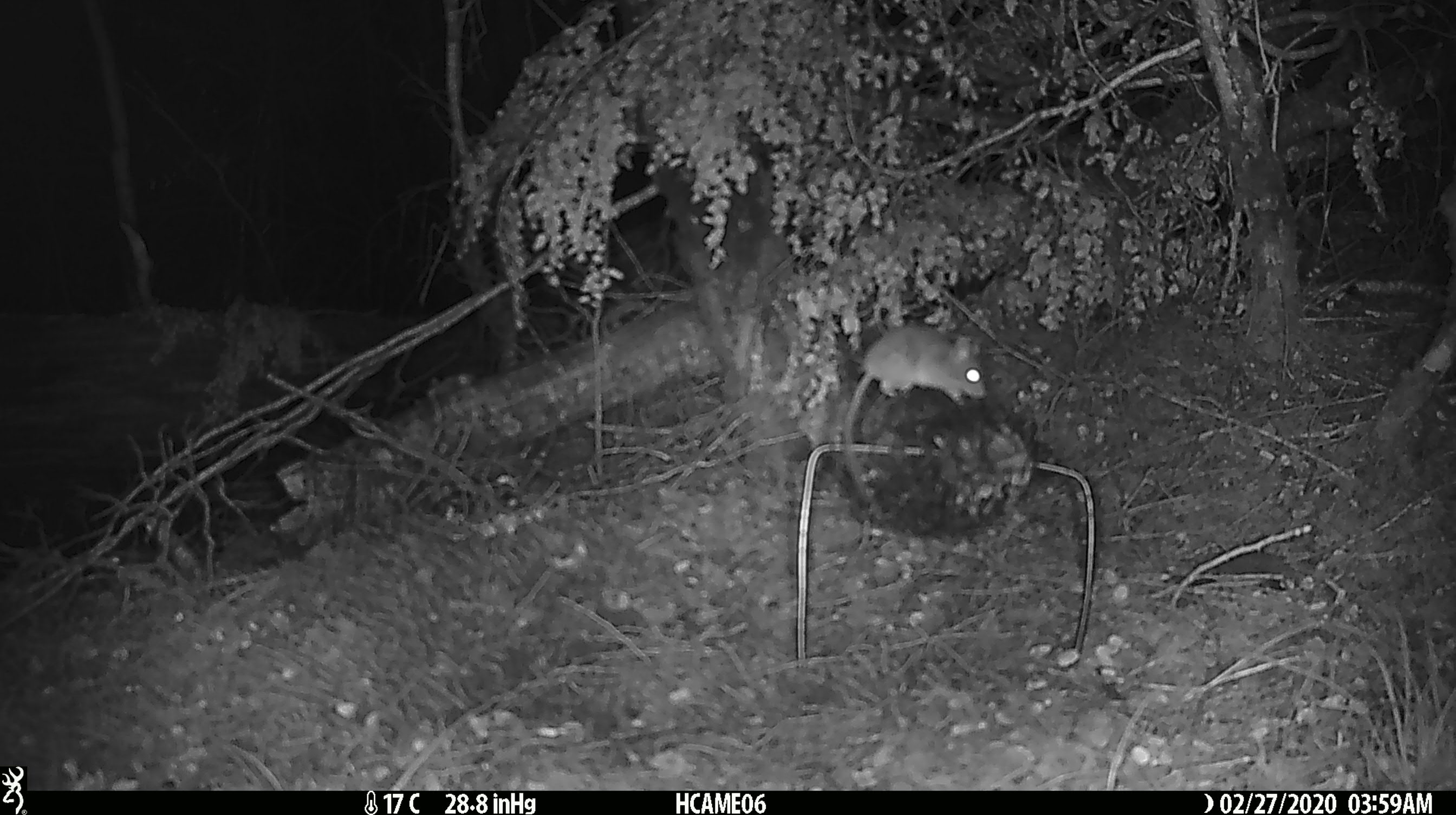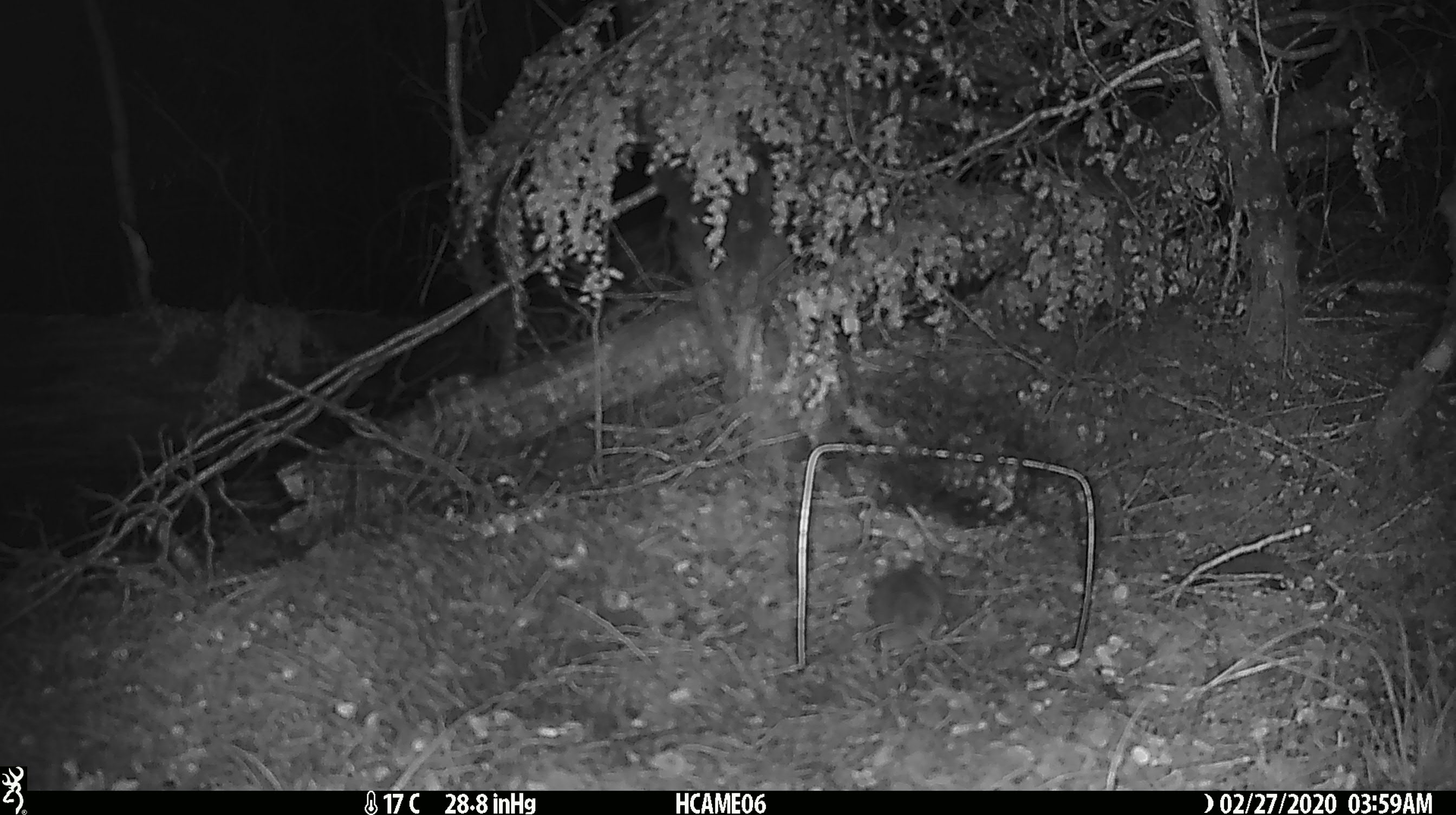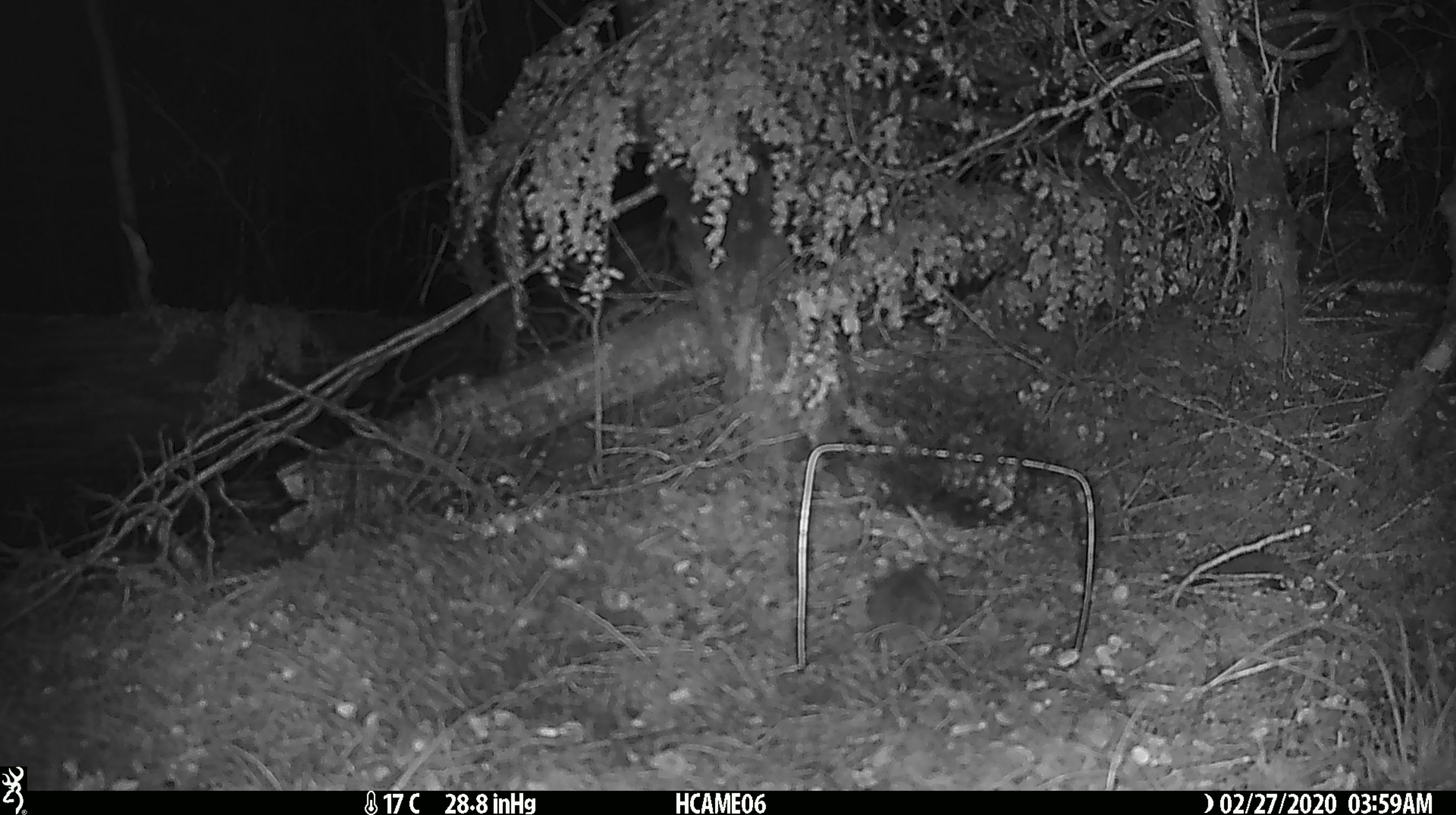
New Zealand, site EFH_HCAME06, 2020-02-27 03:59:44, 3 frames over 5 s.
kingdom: Animalia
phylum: Chordata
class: Mammalia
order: Rodentia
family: Muridae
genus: Mus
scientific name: Mus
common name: mouse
Mouse (Mus).